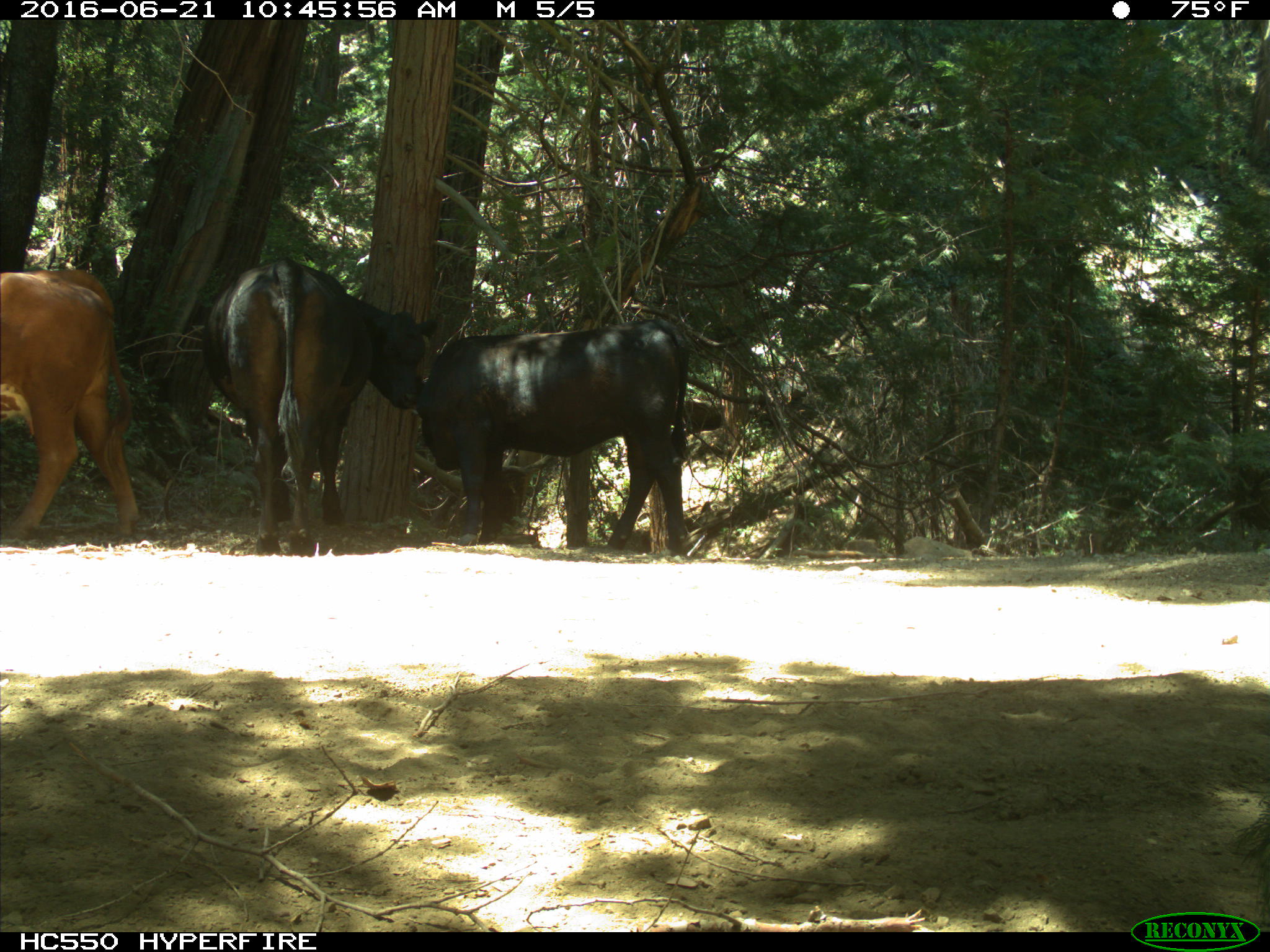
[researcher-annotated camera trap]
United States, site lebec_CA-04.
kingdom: Animalia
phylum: Chordata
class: Mammalia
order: Artiodactyla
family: Bovidae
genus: Bos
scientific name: Bos taurus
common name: domestic cow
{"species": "Bos taurus (domestic cow)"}